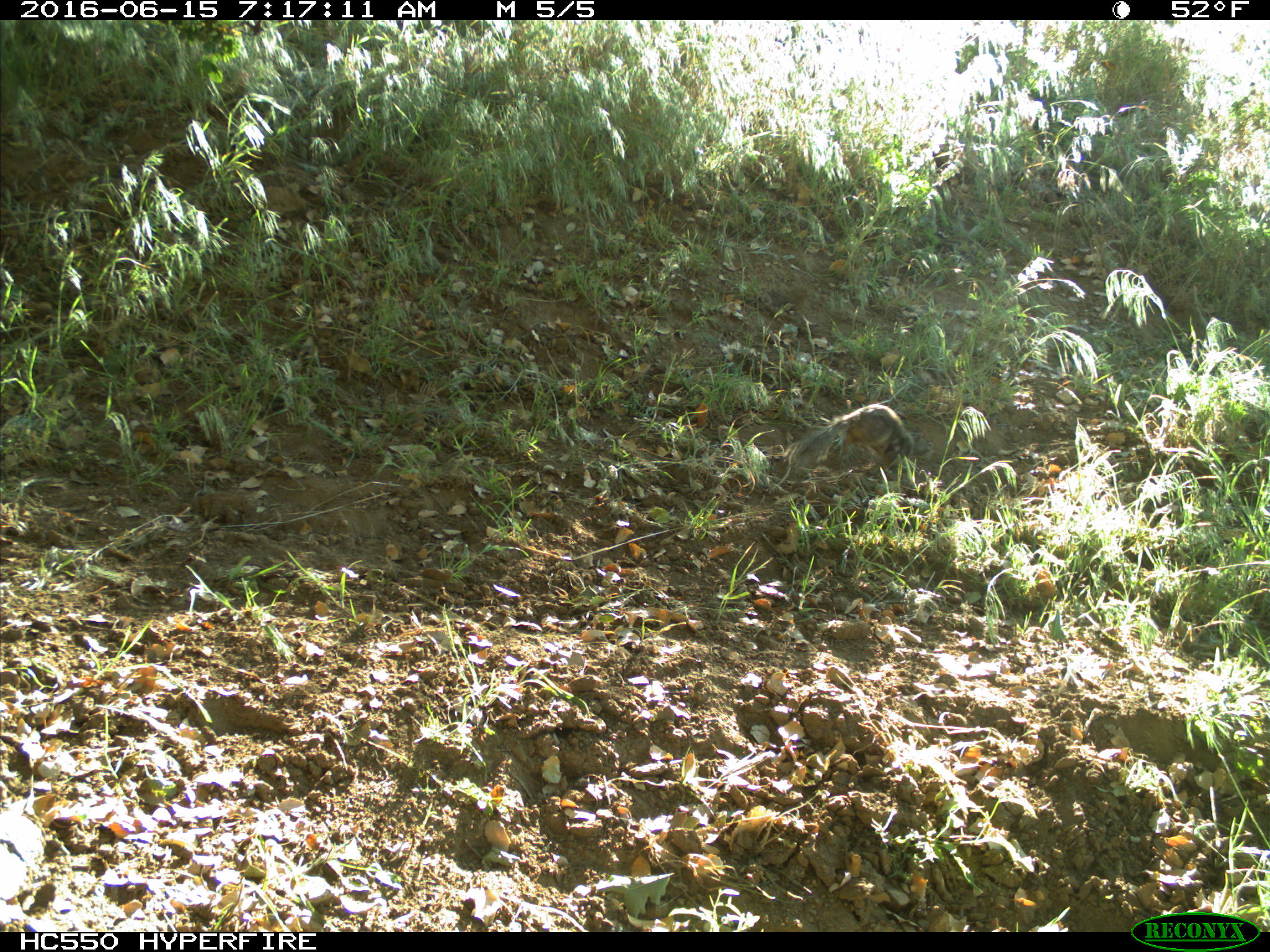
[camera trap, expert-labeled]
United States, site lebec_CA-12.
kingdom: Animalia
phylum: Chordata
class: Mammalia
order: Rodentia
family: Sciuridae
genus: Otospermophilus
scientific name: Otospermophilus beecheyi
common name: california ground squirrel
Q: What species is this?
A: Otospermophilus beecheyi (california ground squirrel).